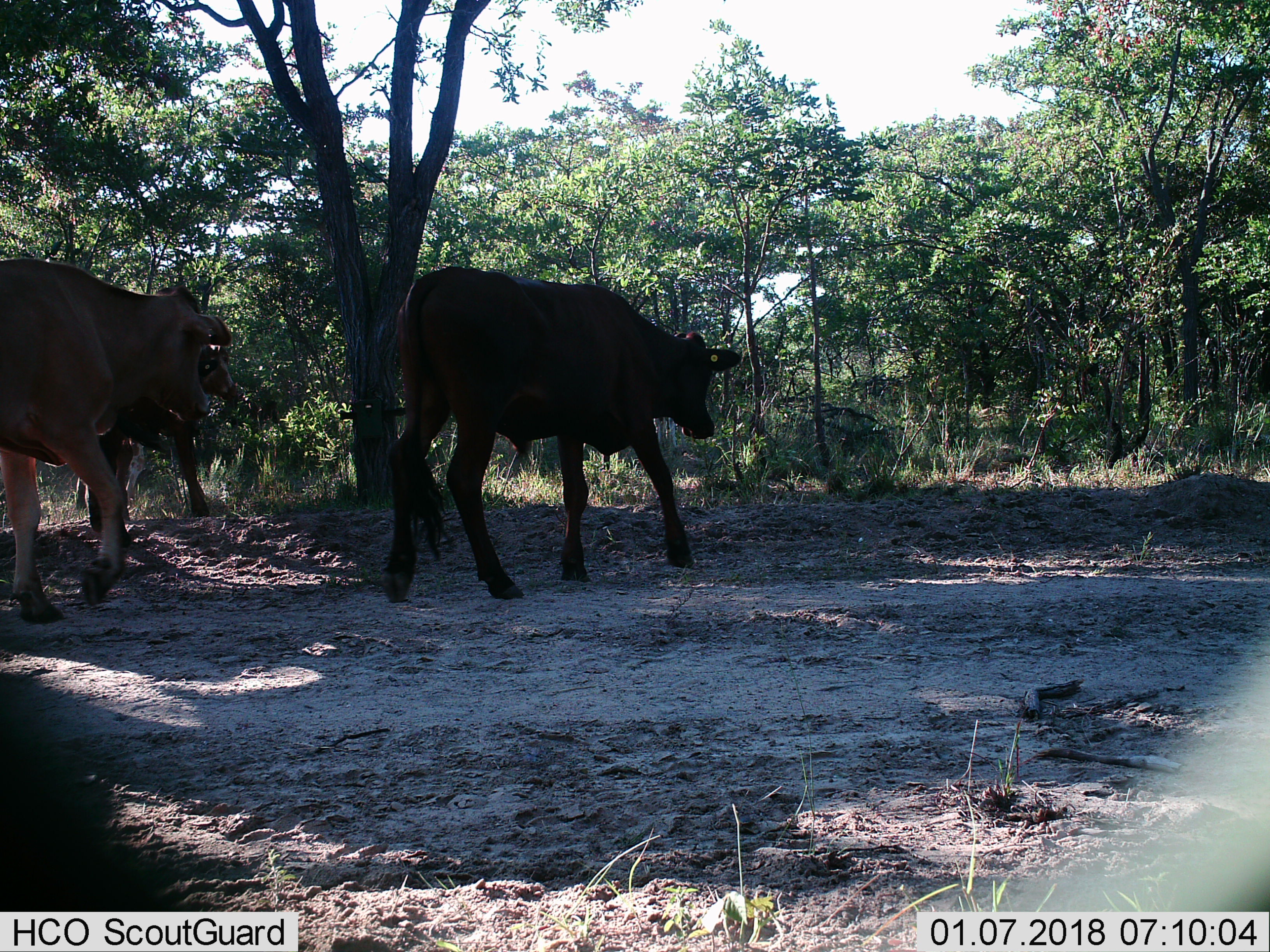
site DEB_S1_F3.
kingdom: Animalia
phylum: Chordata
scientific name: Vertebrata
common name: domestic animal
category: domesticanimal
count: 3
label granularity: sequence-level